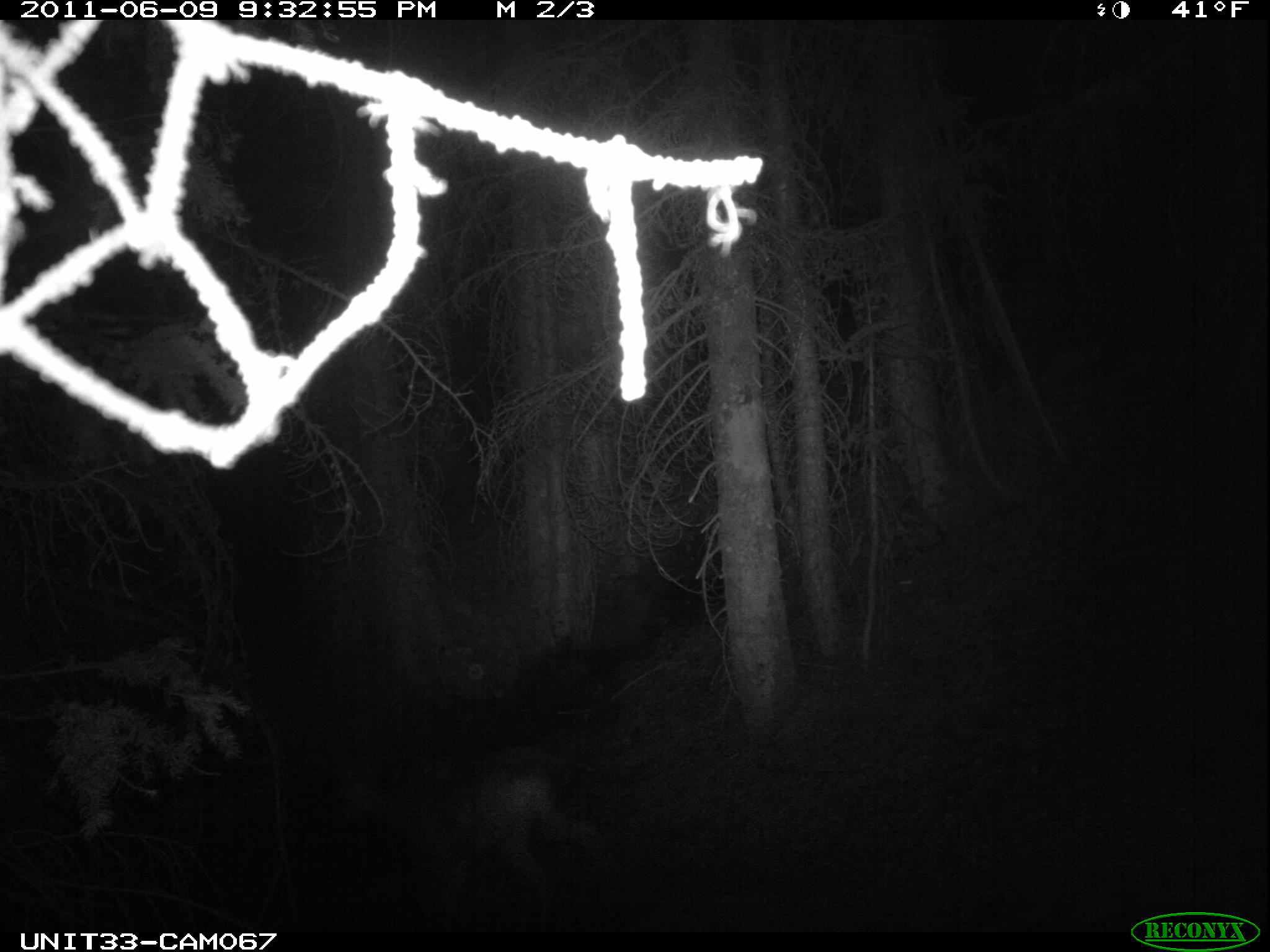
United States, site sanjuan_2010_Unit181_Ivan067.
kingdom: Animalia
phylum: Chordata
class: Mammalia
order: Artiodactyla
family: Cervidae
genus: Odocoileus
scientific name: Odocoileus hemionus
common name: mule deer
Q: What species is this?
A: Odocoileus hemionus (mule deer).